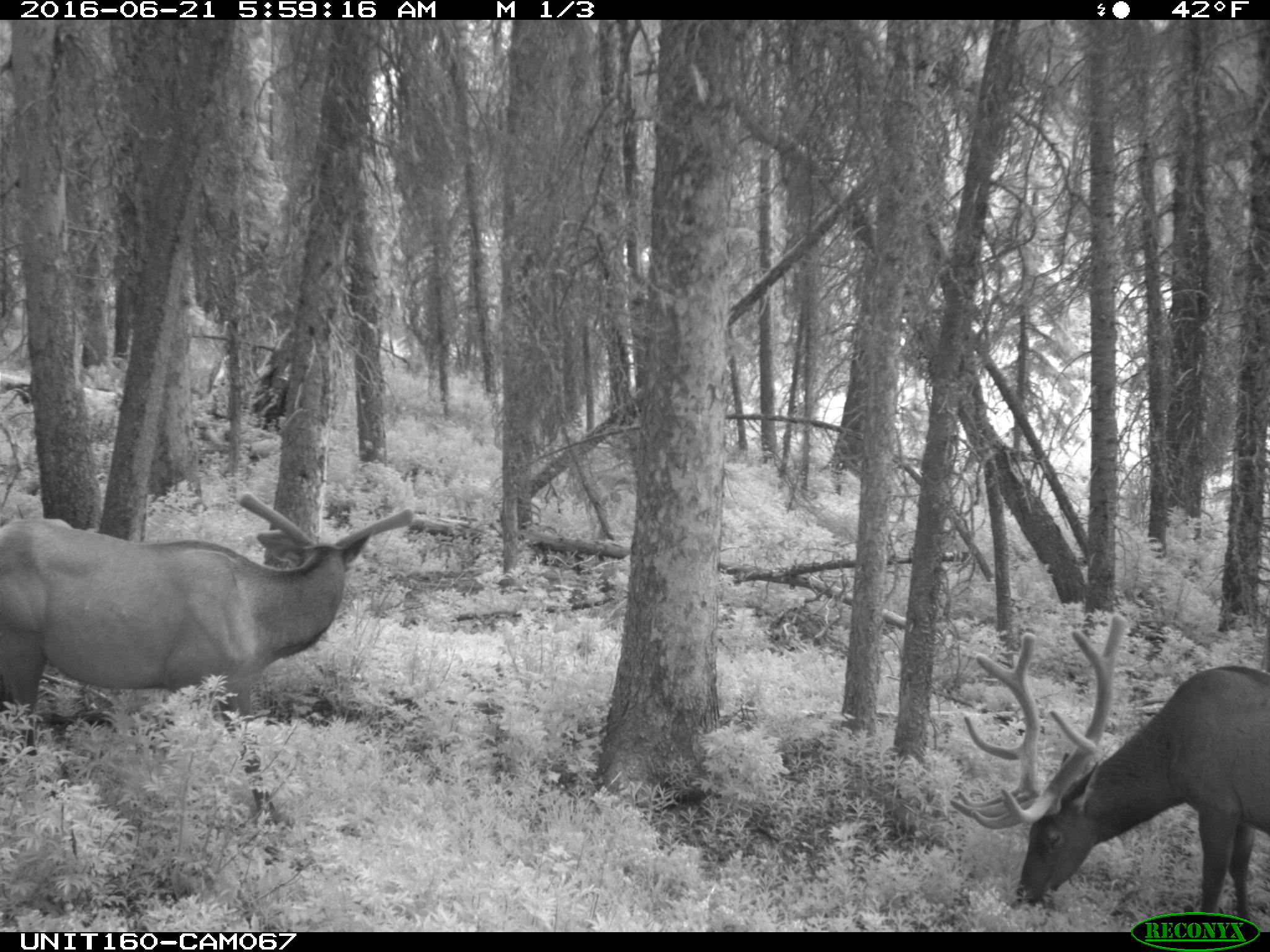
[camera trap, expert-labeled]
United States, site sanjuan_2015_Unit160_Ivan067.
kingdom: Animalia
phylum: Chordata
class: Mammalia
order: Artiodactyla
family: Cervidae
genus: Cervus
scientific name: Cervus elaphus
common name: red deer